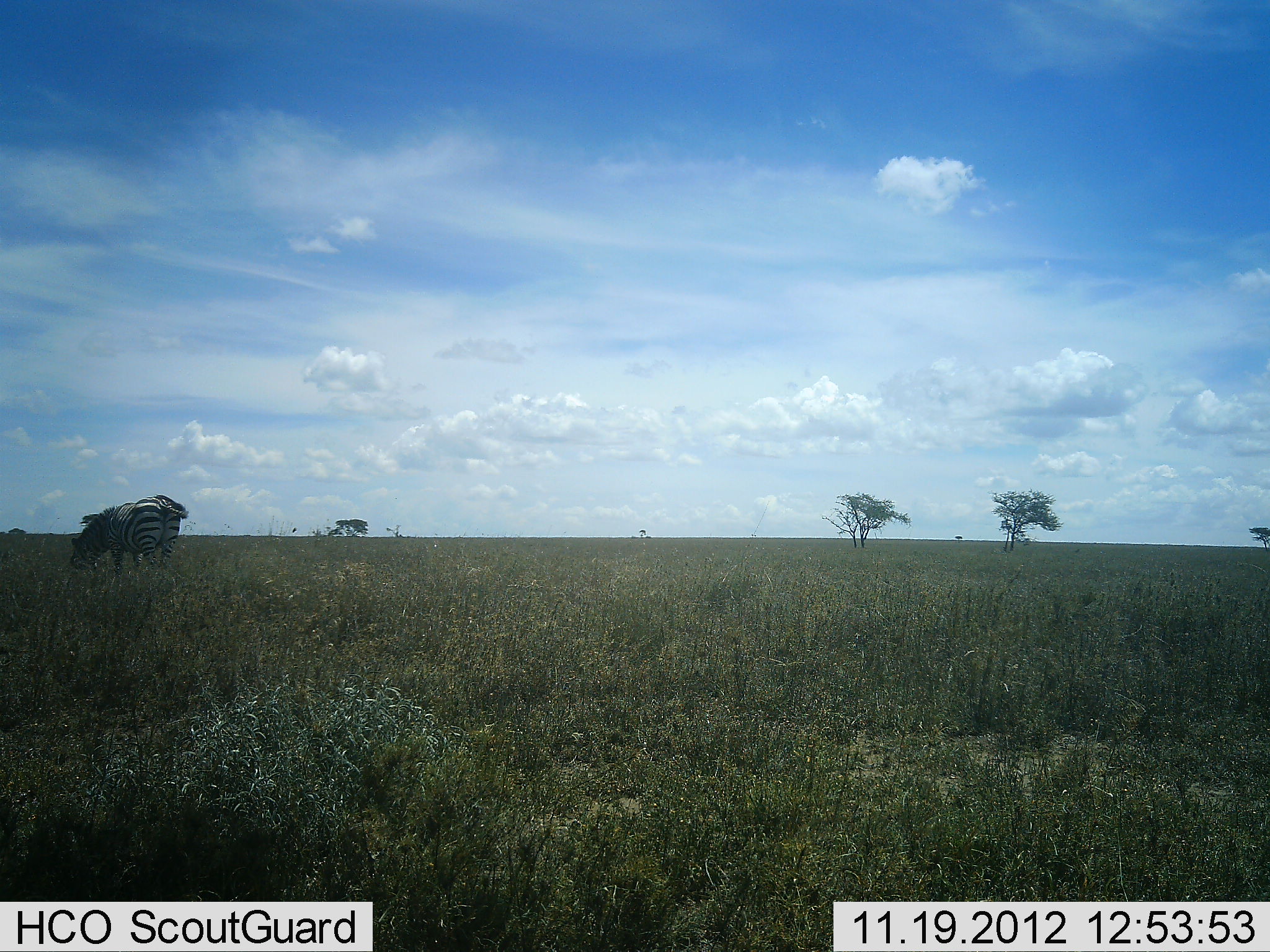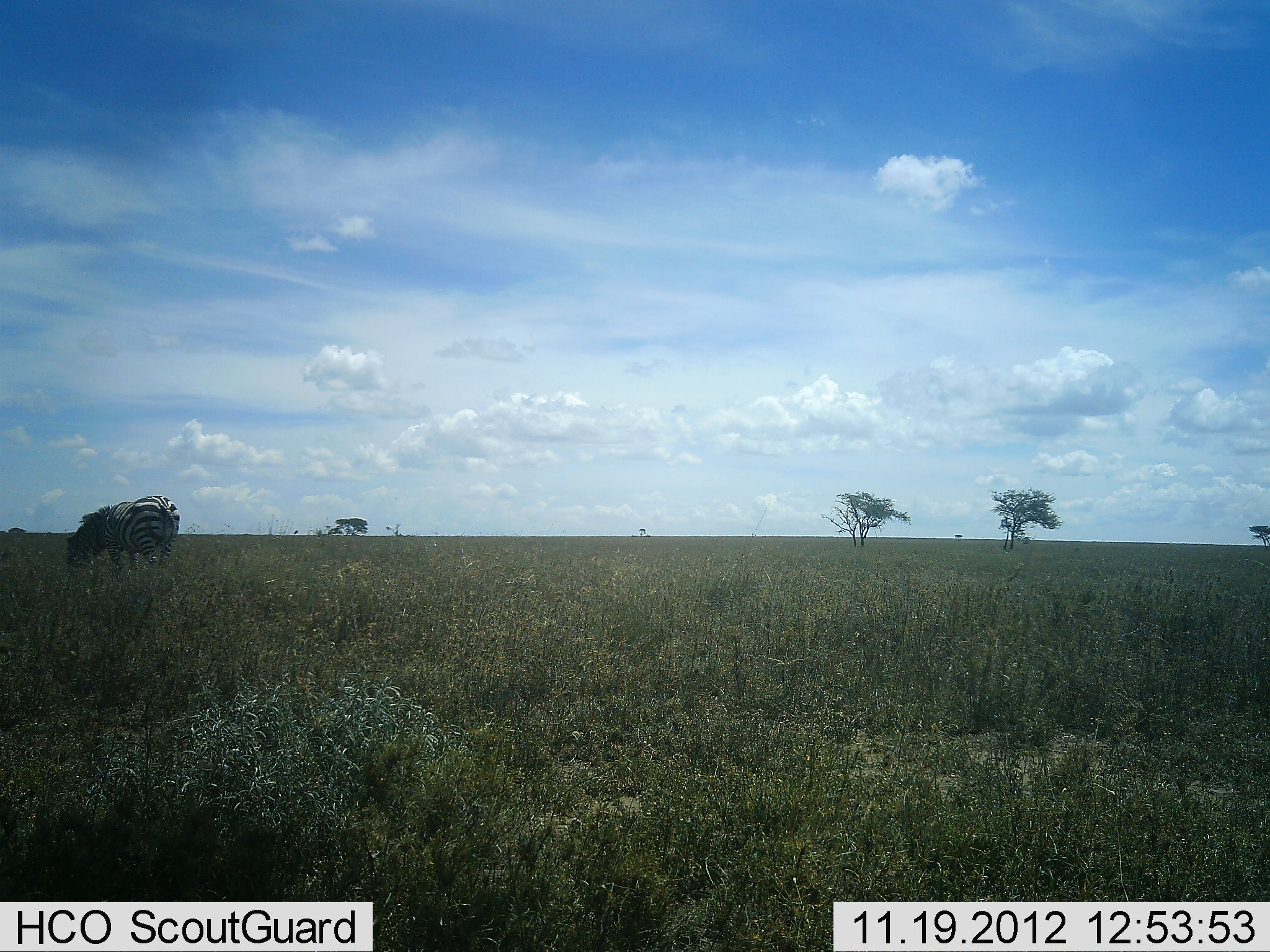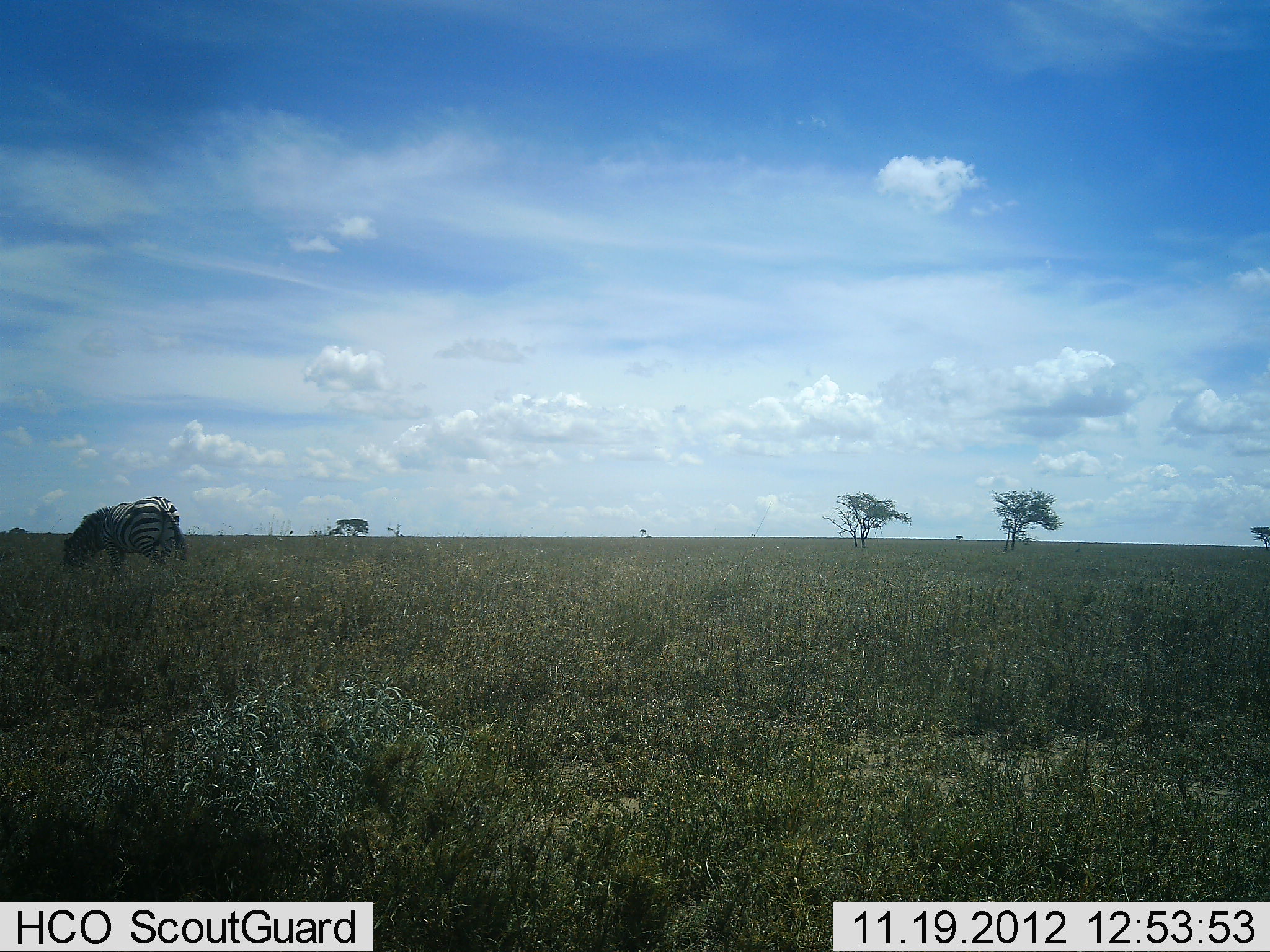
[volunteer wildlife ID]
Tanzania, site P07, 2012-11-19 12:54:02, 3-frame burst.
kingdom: Animalia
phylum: Chordata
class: Mammalia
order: Perissodactyla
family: Equidae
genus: Equus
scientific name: Equus quagga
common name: plains zebra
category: zebra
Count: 1.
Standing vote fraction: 30%.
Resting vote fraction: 0%.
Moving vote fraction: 0%.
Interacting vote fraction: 0%.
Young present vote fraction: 0%.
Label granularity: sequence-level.